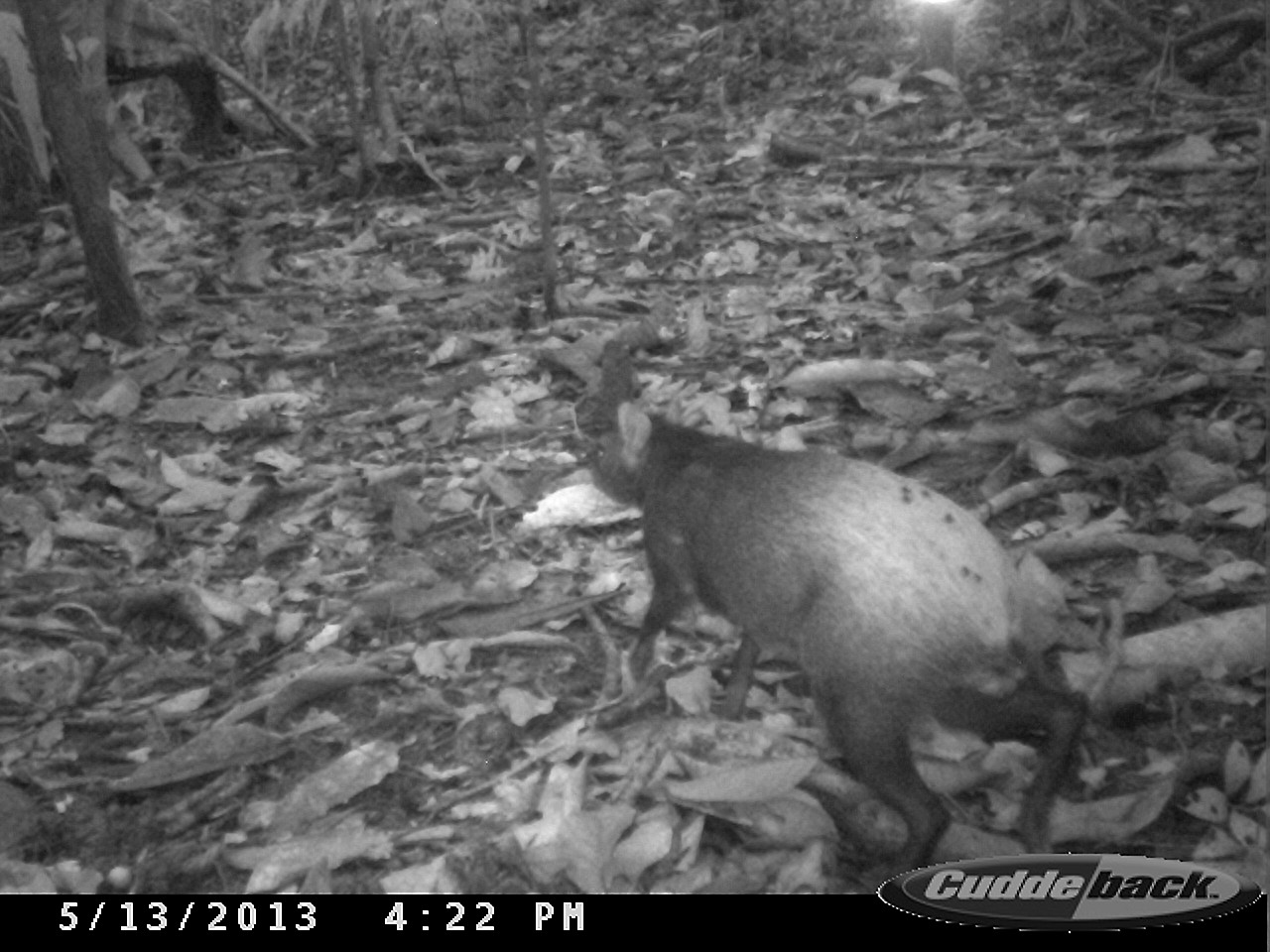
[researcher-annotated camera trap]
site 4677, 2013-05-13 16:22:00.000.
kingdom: Animalia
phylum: Chordata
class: Mammalia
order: Rodentia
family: Dasyproctidae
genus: Dasyprocta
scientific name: Dasyprocta leporina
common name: red-rumped agouti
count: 1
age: adult